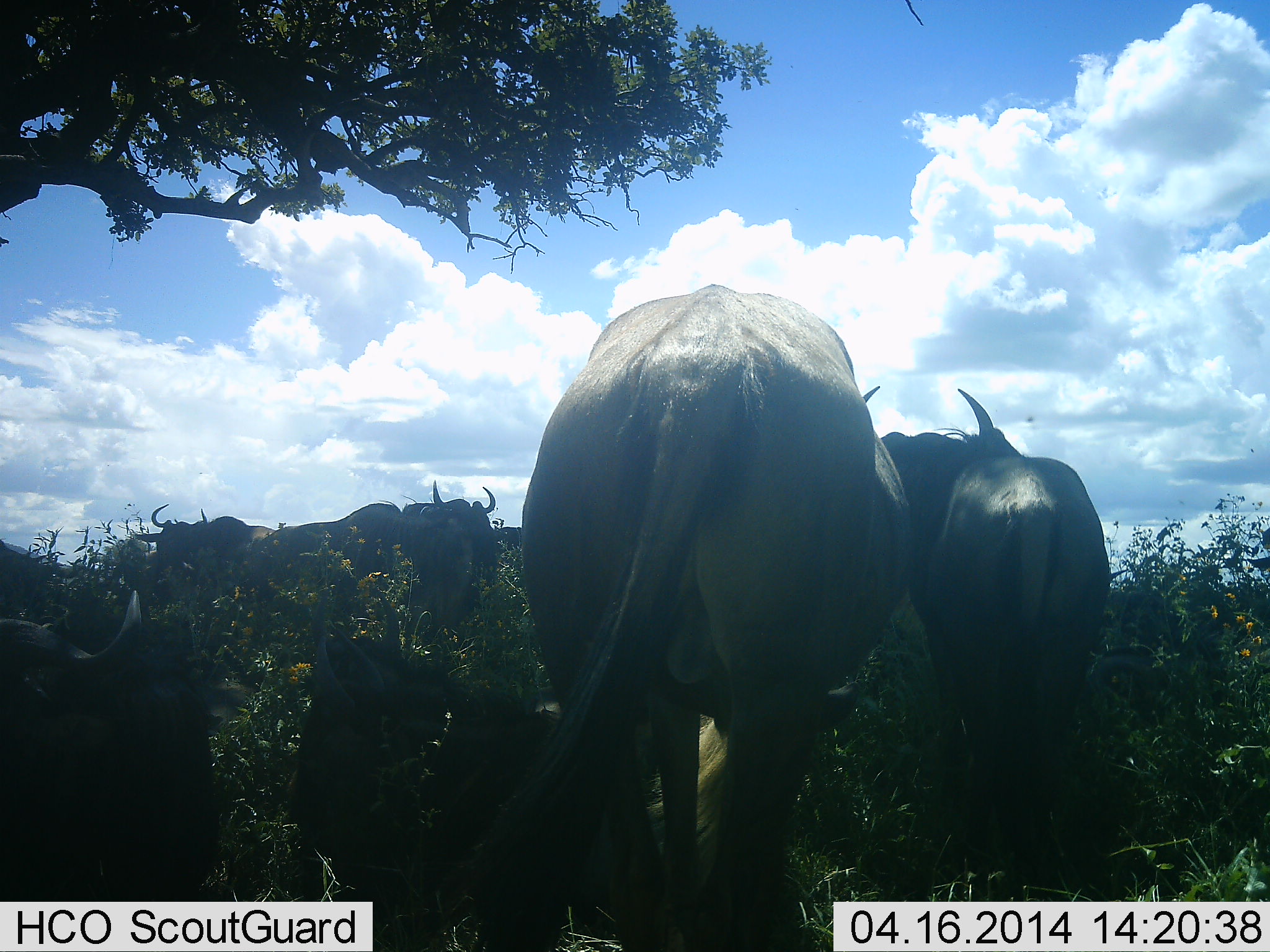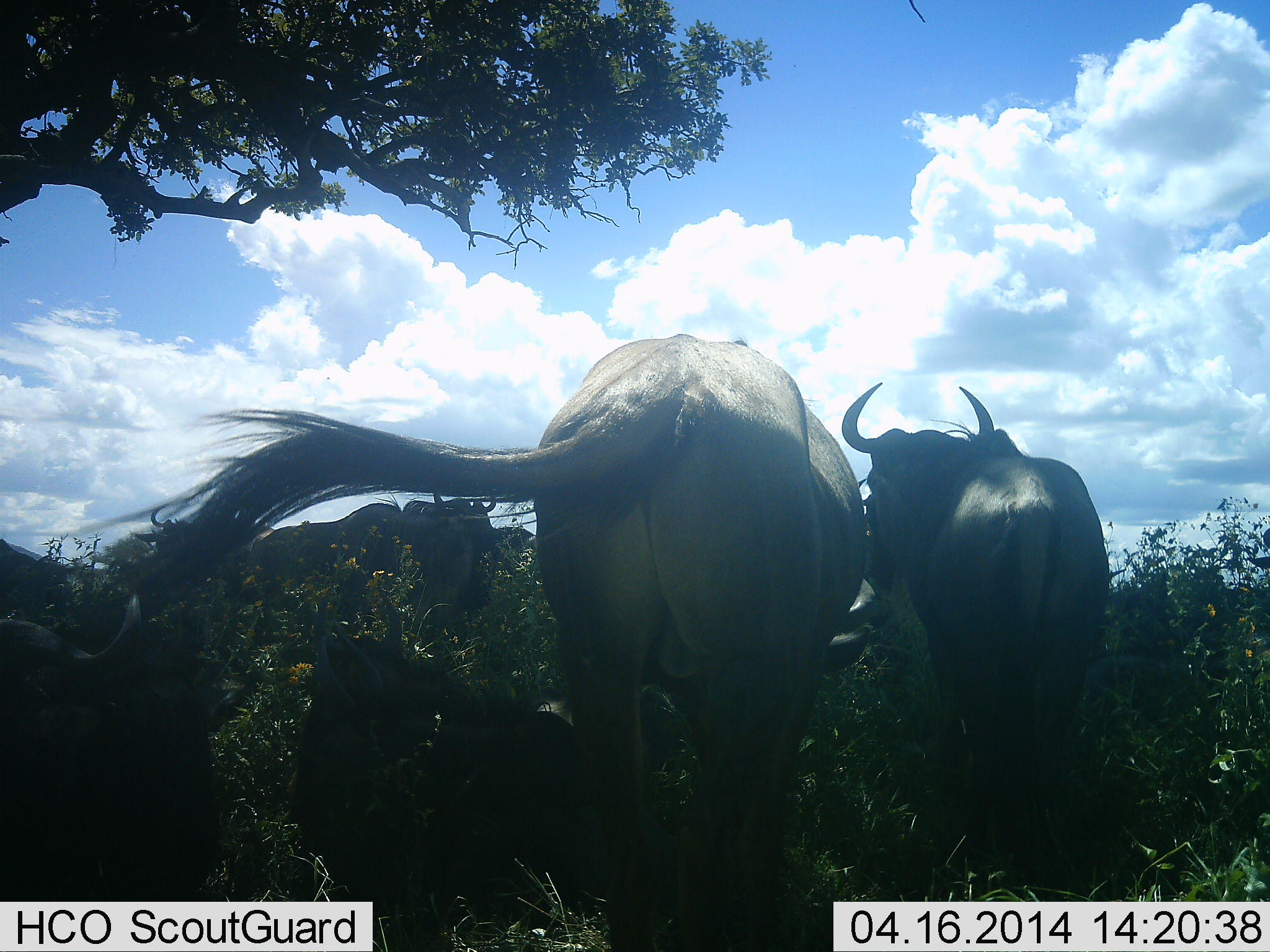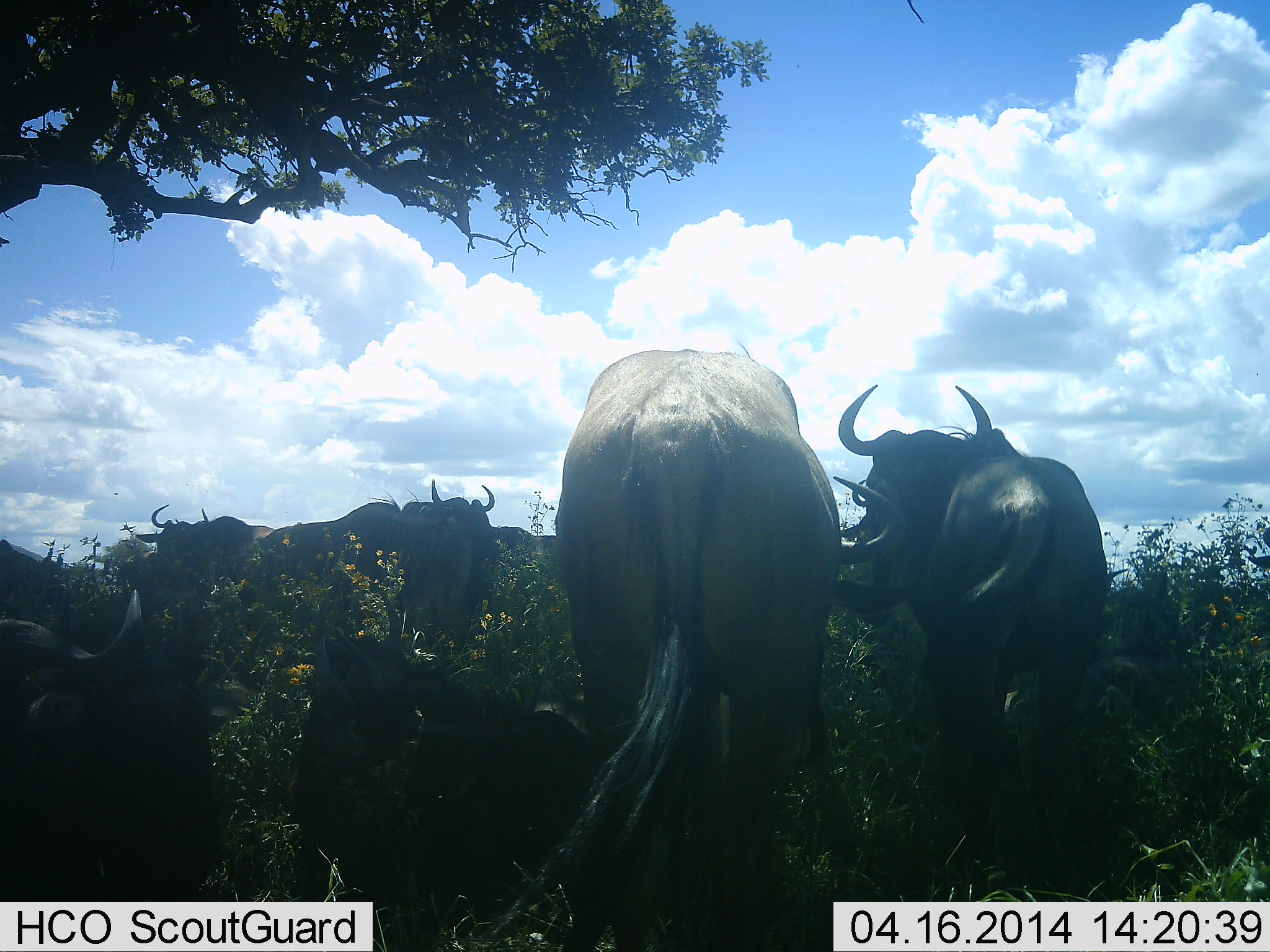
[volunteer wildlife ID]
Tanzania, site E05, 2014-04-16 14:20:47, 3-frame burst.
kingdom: Animalia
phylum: Chordata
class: Mammalia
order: Artiodactyla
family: Bovidae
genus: Connochaetes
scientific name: Connochaetes taurinus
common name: blue wildebeest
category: wildebeest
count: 8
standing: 100%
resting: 50%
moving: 10%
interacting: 0%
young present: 0%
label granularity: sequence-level